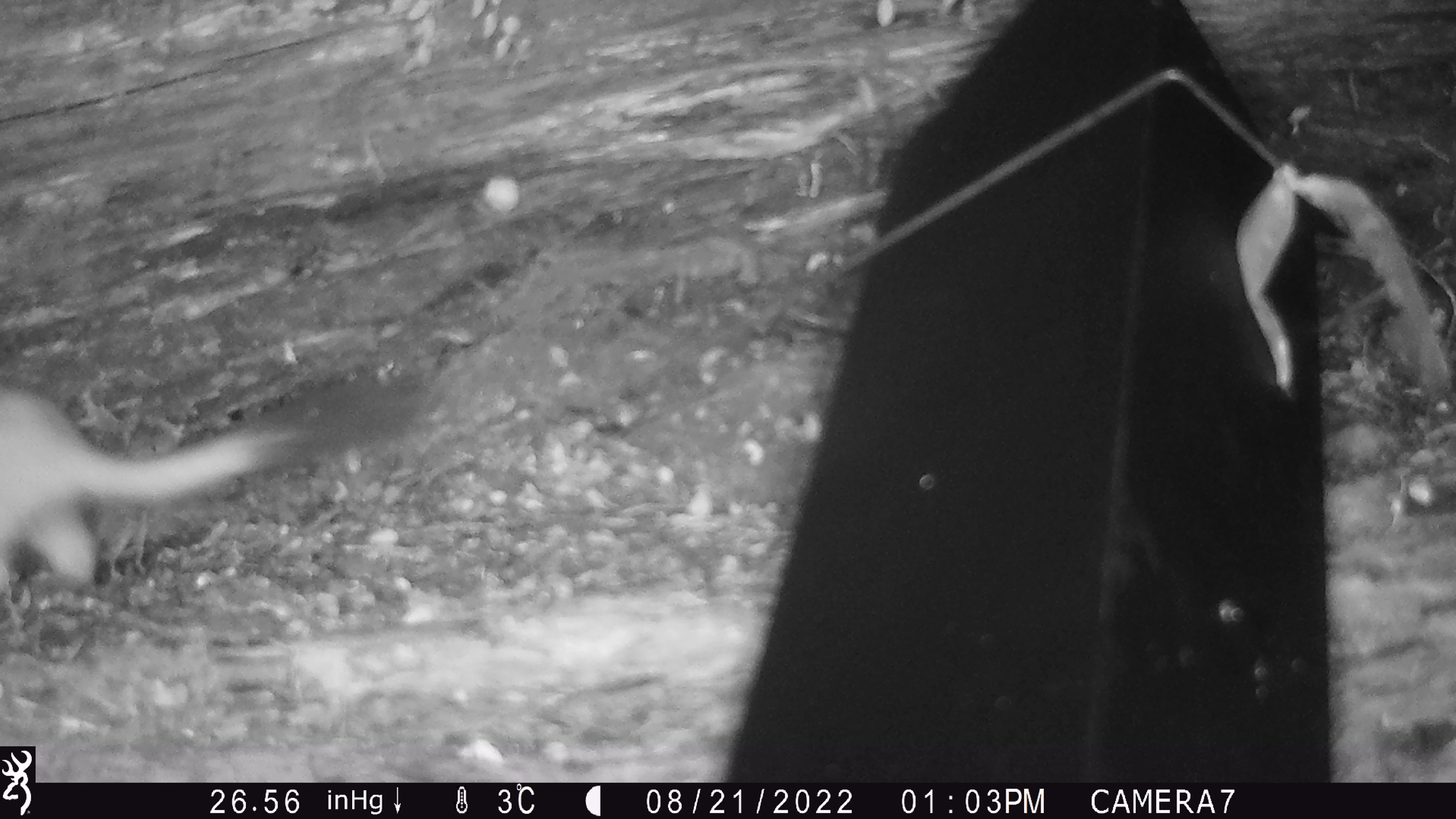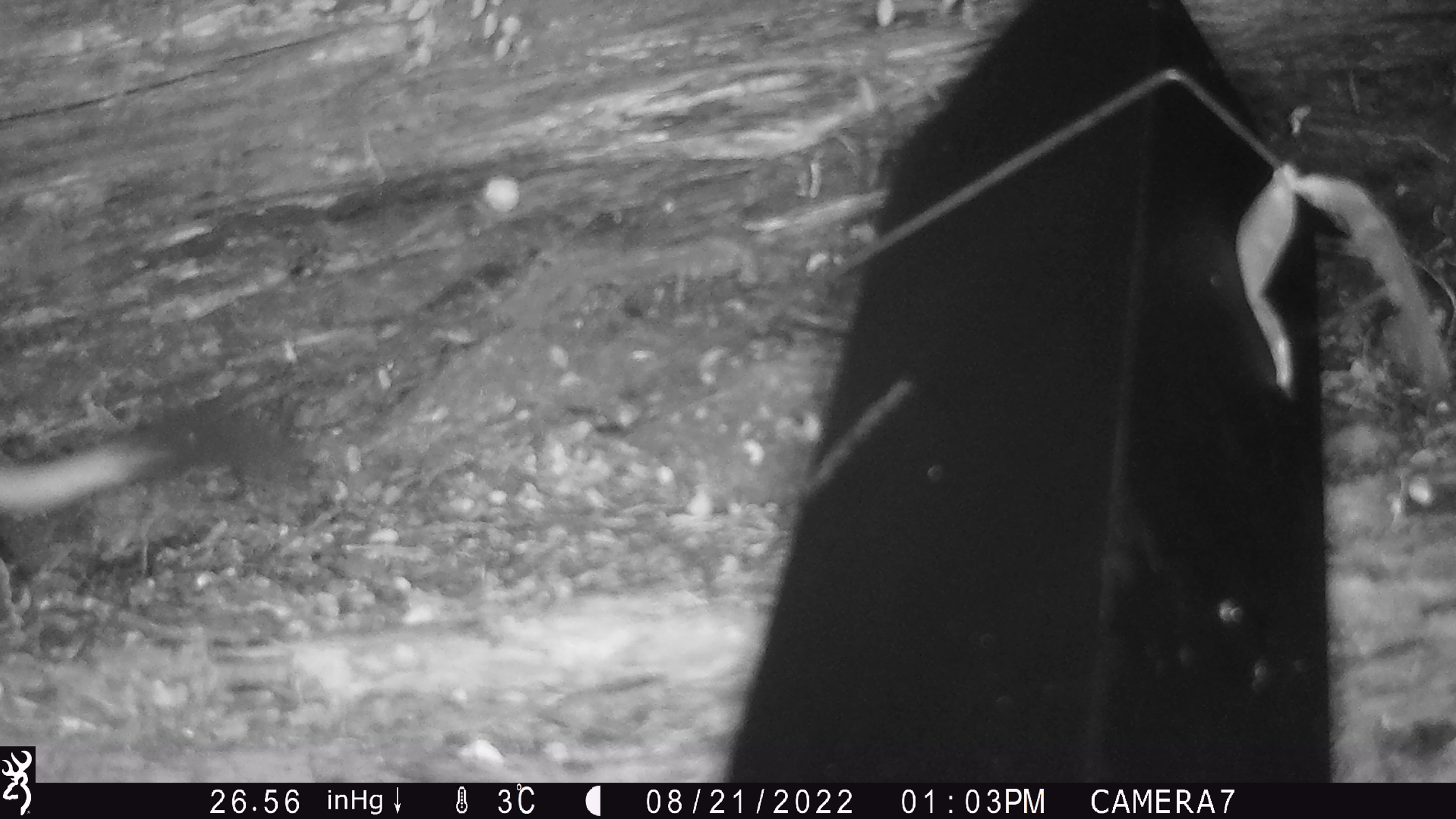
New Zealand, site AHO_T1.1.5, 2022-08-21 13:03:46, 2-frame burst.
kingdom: Animalia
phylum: Chordata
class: Mammalia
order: Carnivora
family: Mustelidae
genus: Mustela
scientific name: Mustela erminea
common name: stoat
Stoat (Mustela erminea).